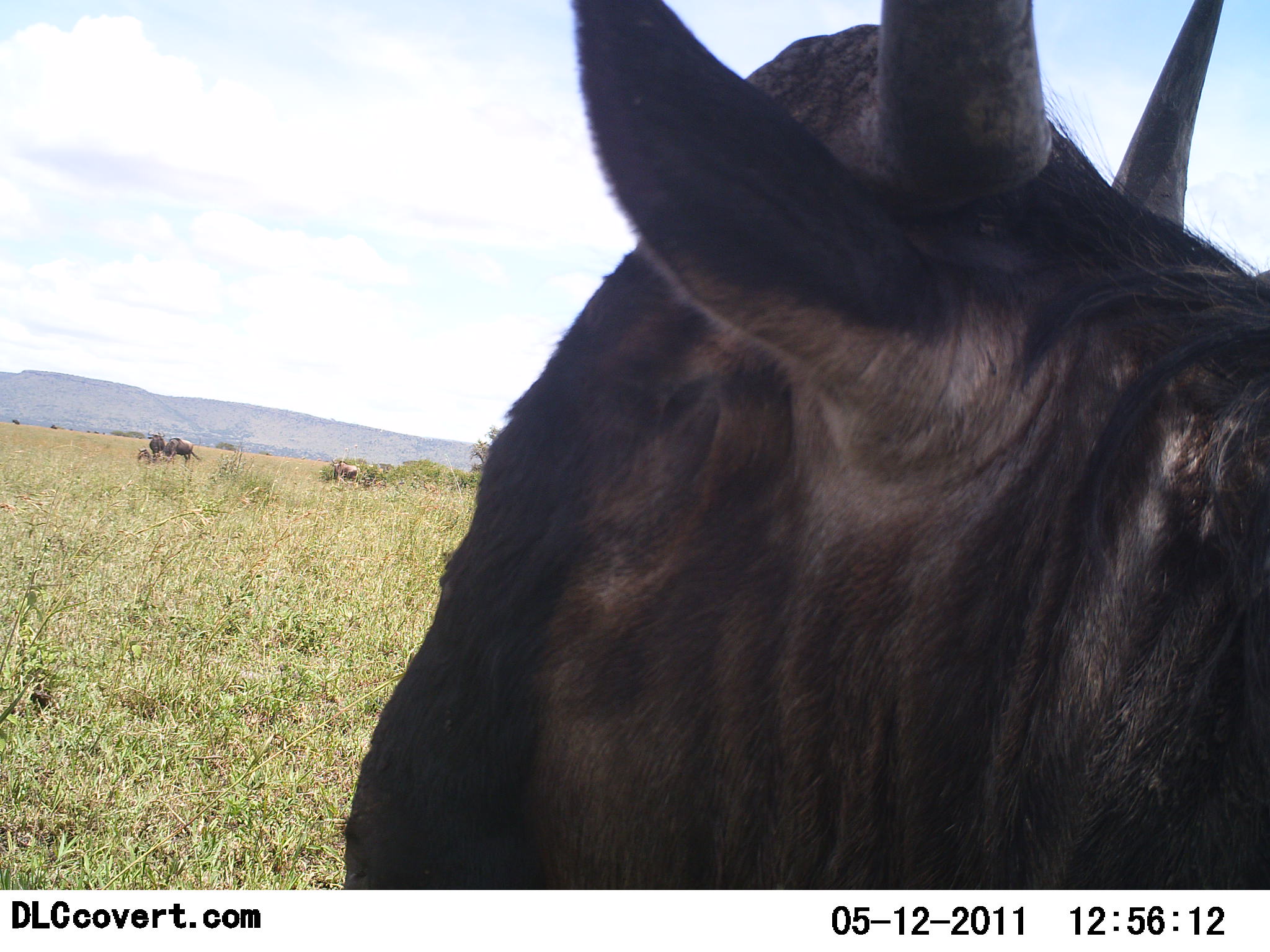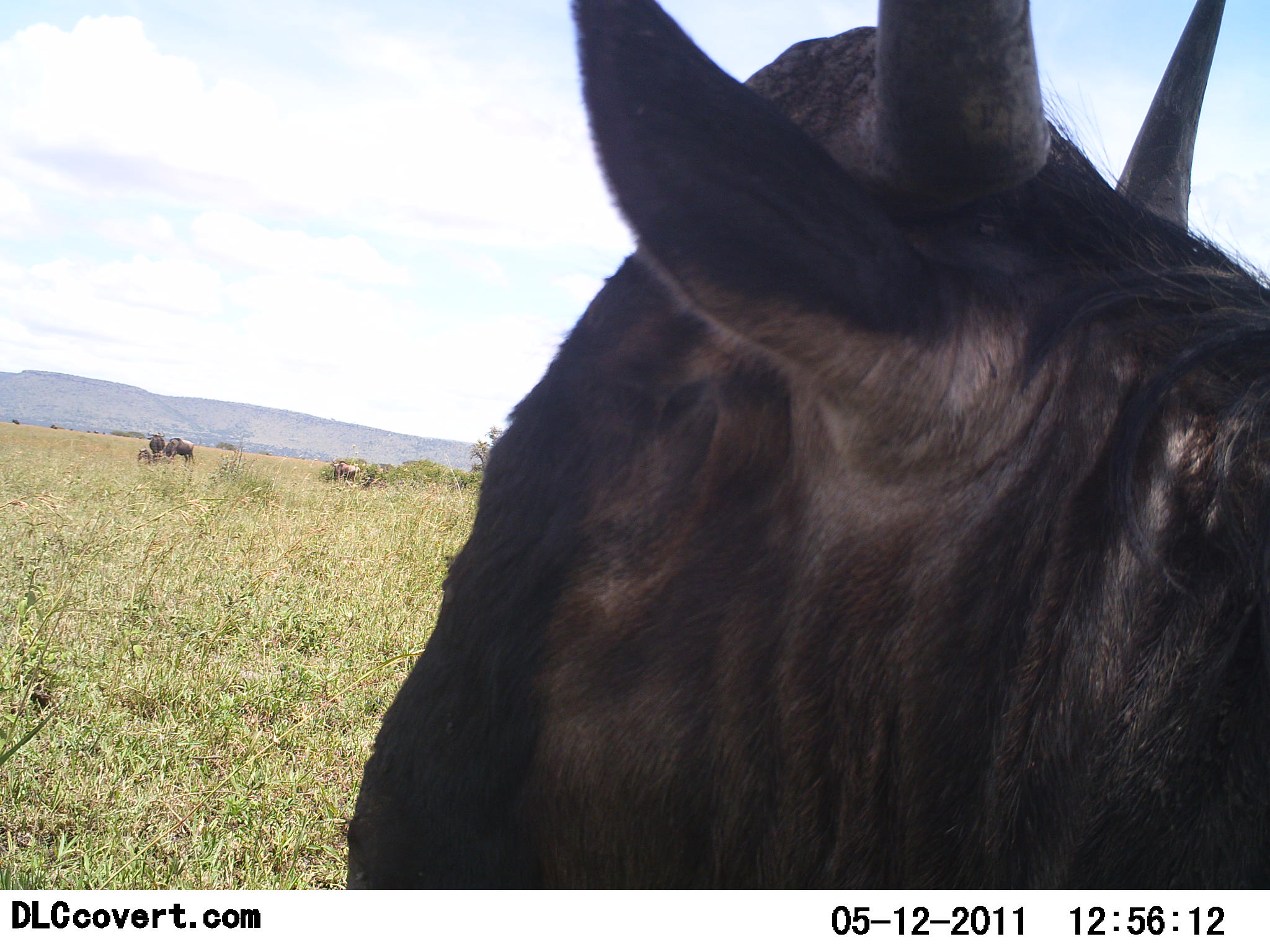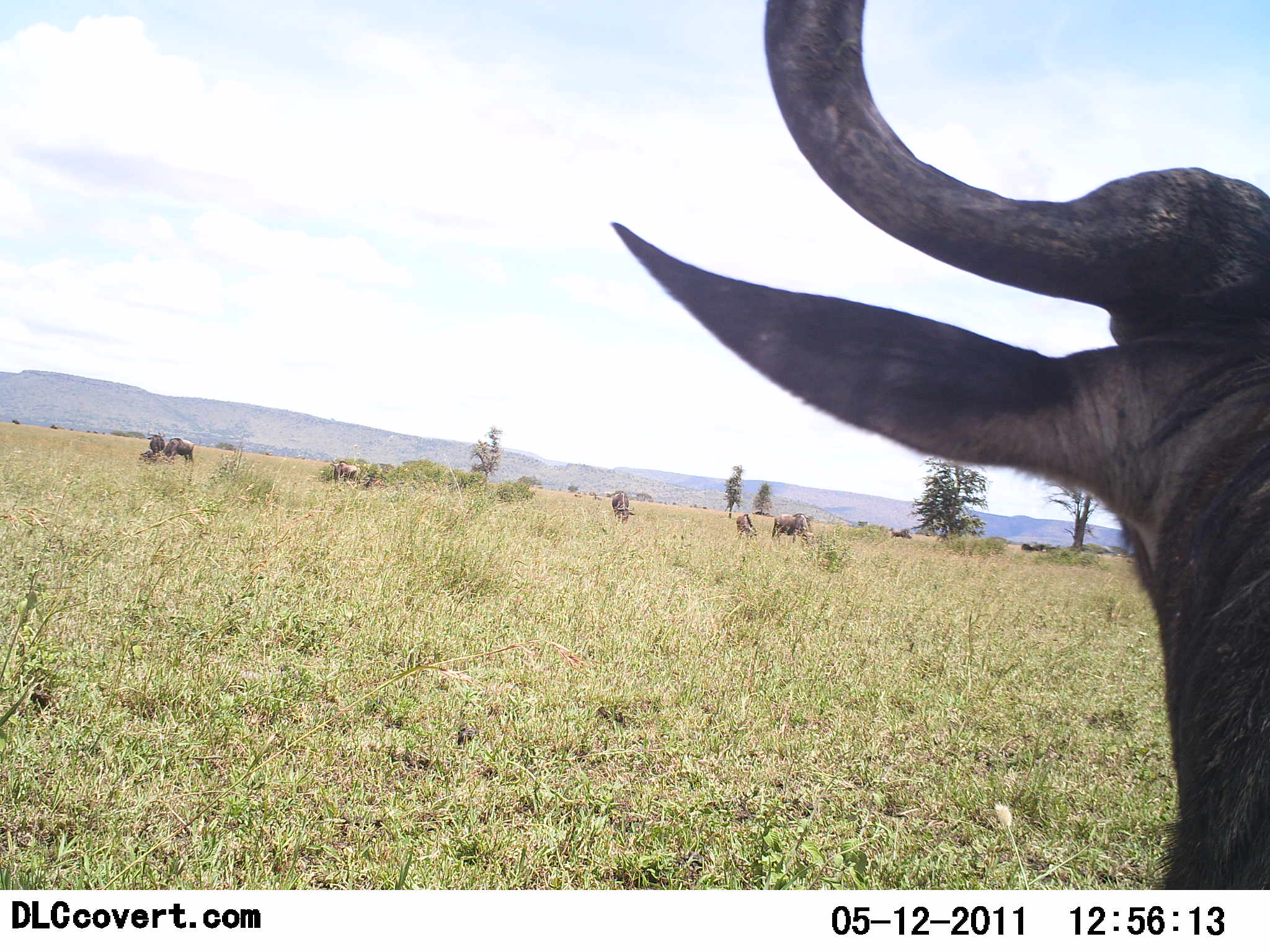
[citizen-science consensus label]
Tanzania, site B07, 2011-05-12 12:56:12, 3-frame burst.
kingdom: Animalia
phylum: Chordata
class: Mammalia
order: Artiodactyla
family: Bovidae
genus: Connochaetes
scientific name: Connochaetes taurinus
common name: blue wildebeest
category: wildebeest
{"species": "wildebeest (blue wildebeest) (Connochaetes taurinus)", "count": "1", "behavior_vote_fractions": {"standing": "77%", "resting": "23%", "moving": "31%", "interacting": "8%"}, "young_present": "0%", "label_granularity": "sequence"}